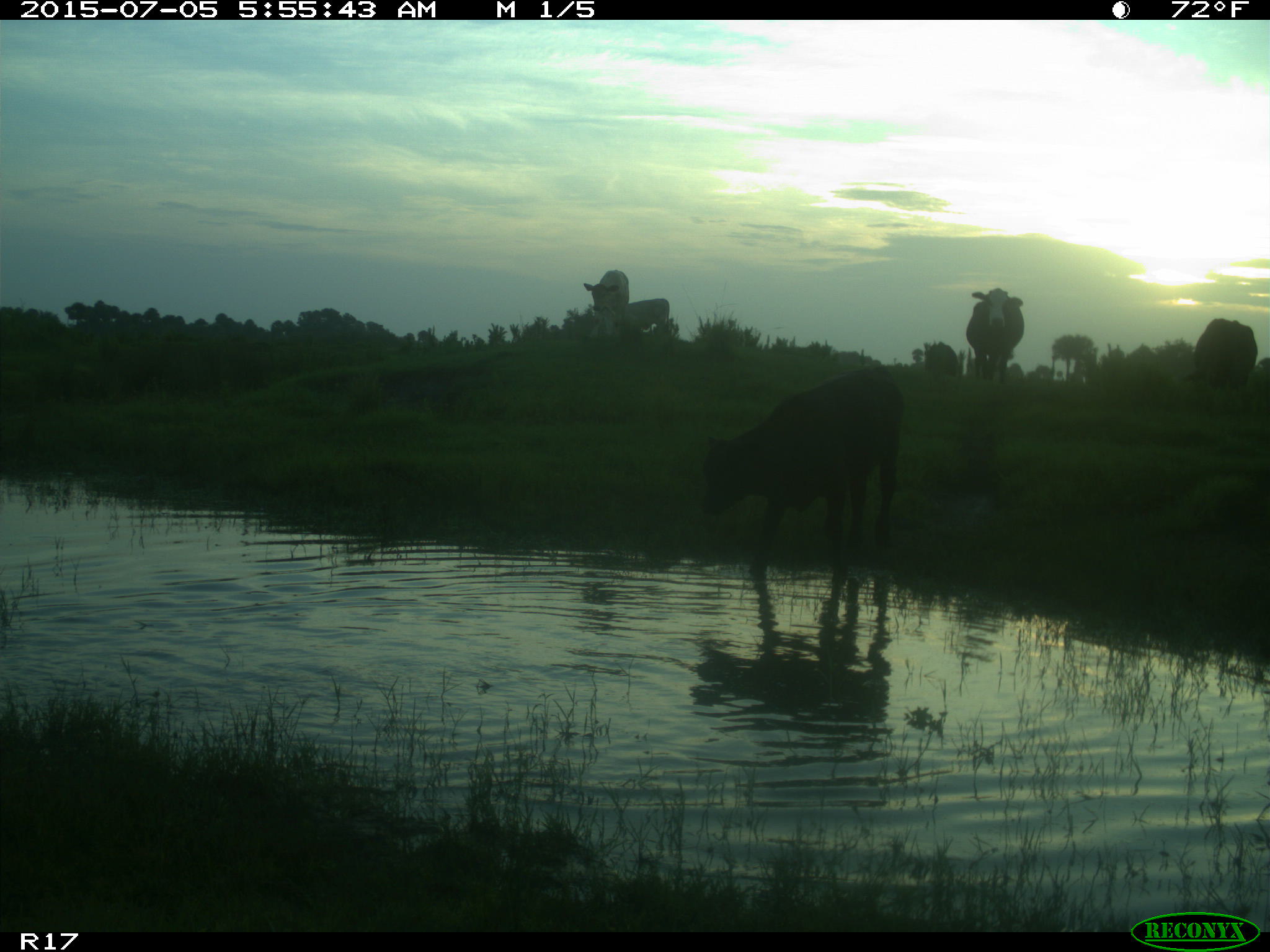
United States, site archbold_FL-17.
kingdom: Animalia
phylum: Chordata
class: Mammalia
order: Artiodactyla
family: Bovidae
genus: Bos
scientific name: Bos taurus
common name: domestic cow